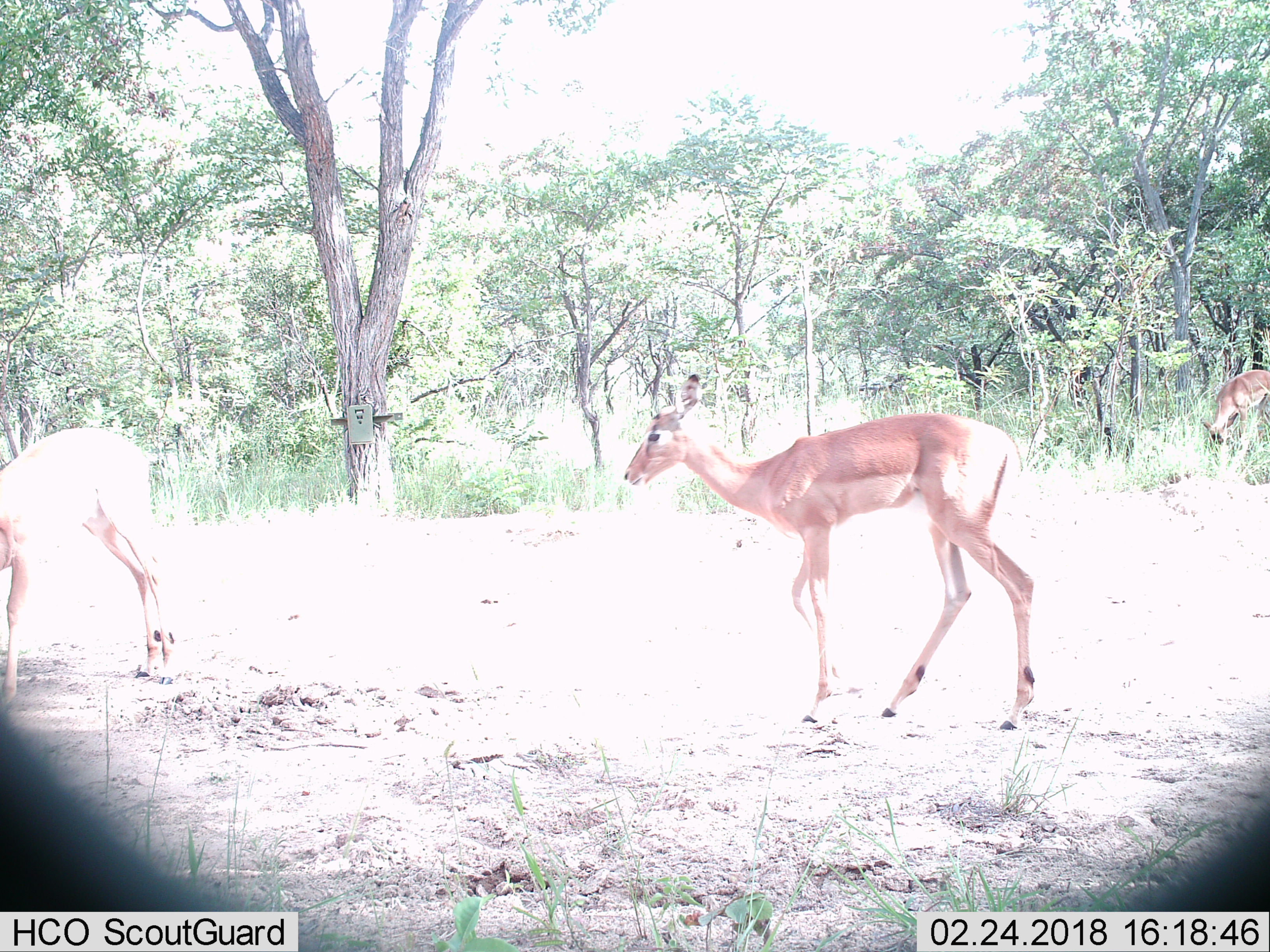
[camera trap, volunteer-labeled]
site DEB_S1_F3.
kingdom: Animalia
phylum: Chordata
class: Mammalia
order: Artiodactyla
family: Bovidae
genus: Aepyceros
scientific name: Aepyceros melampus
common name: impala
Impala (Aepyceros melampus), count 3. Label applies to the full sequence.